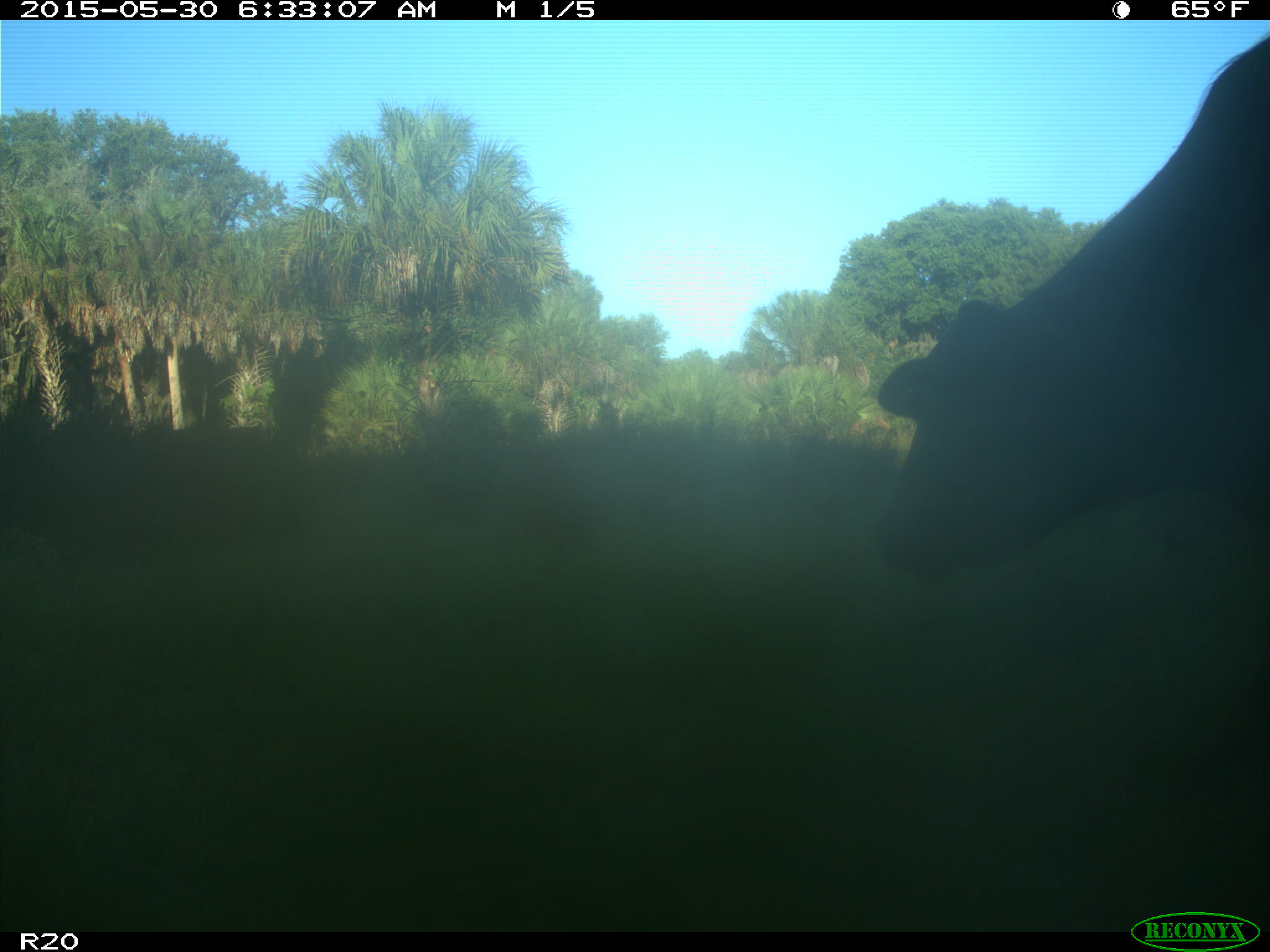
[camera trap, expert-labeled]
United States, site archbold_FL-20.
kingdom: Animalia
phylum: Chordata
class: Mammalia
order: Artiodactyla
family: Bovidae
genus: Bos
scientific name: Bos taurus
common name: domestic cow